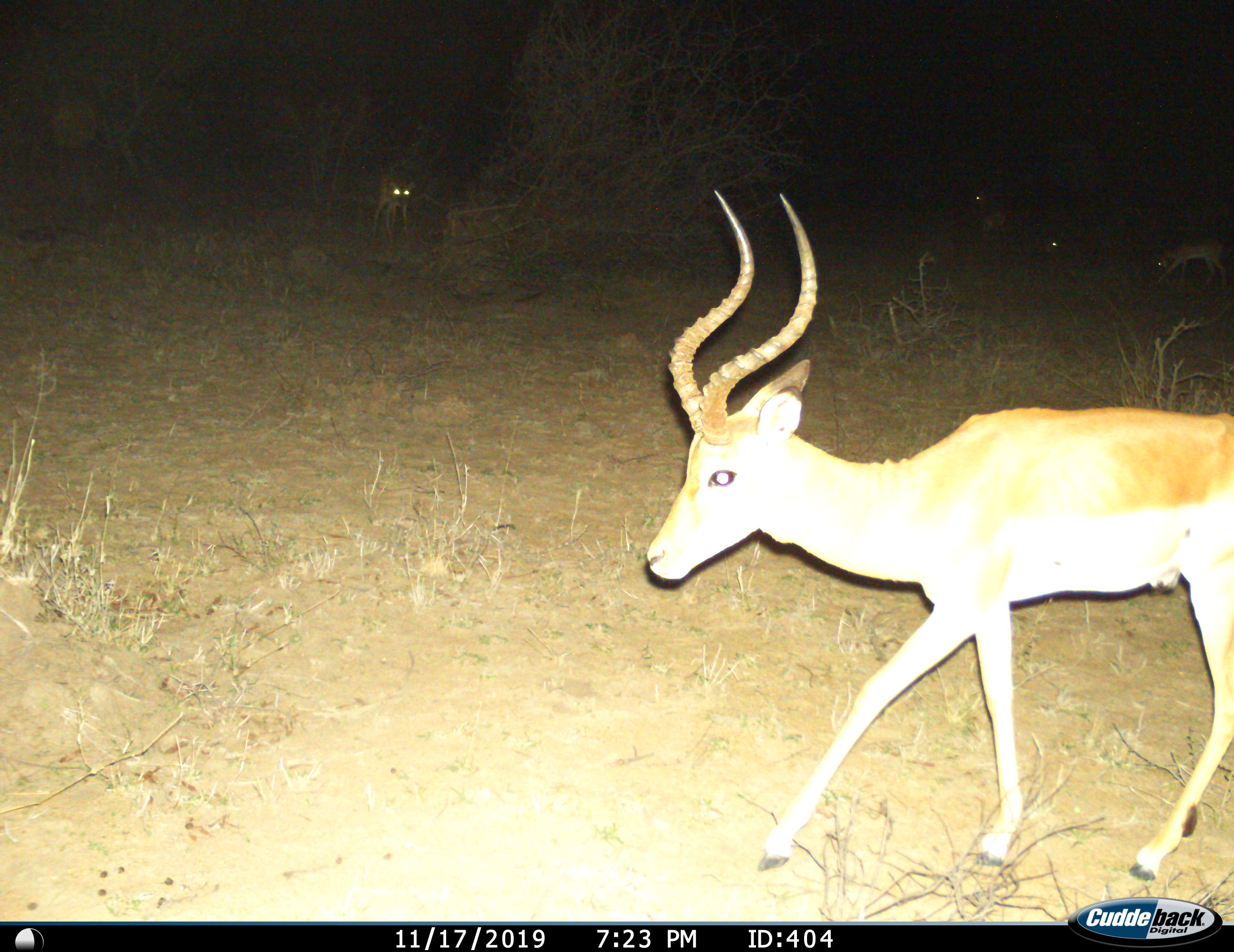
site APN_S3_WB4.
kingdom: Animalia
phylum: Chordata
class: Mammalia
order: Artiodactyla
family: Bovidae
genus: Aepyceros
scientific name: Aepyceros melampus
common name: impala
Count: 3.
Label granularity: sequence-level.